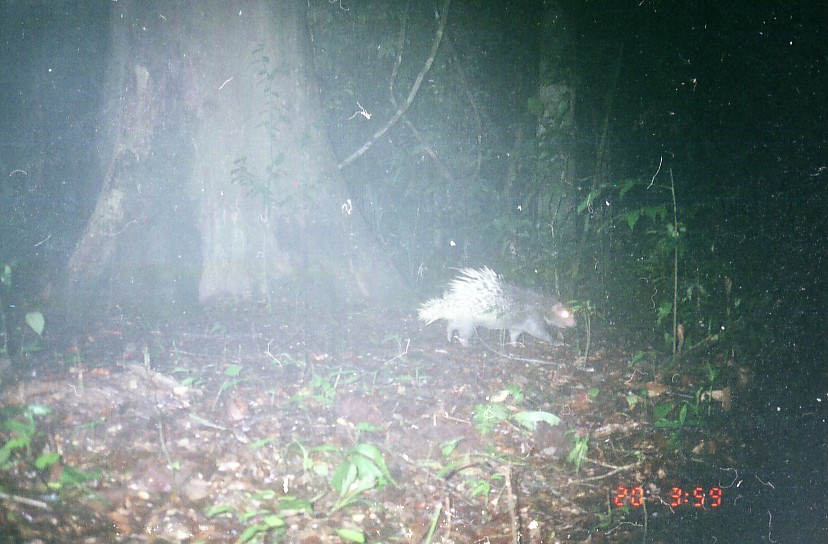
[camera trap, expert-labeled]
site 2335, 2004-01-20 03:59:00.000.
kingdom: Animalia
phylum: Chordata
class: Mammalia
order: Rodentia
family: Hystricidae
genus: Hystrix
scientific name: Hystrix brachyura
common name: east asian porcupine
Hystrix brachyura (east asian porcupine), count 1.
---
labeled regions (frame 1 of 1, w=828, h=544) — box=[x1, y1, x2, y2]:
hystrix brachyura: box=[414, 264, 577, 349]